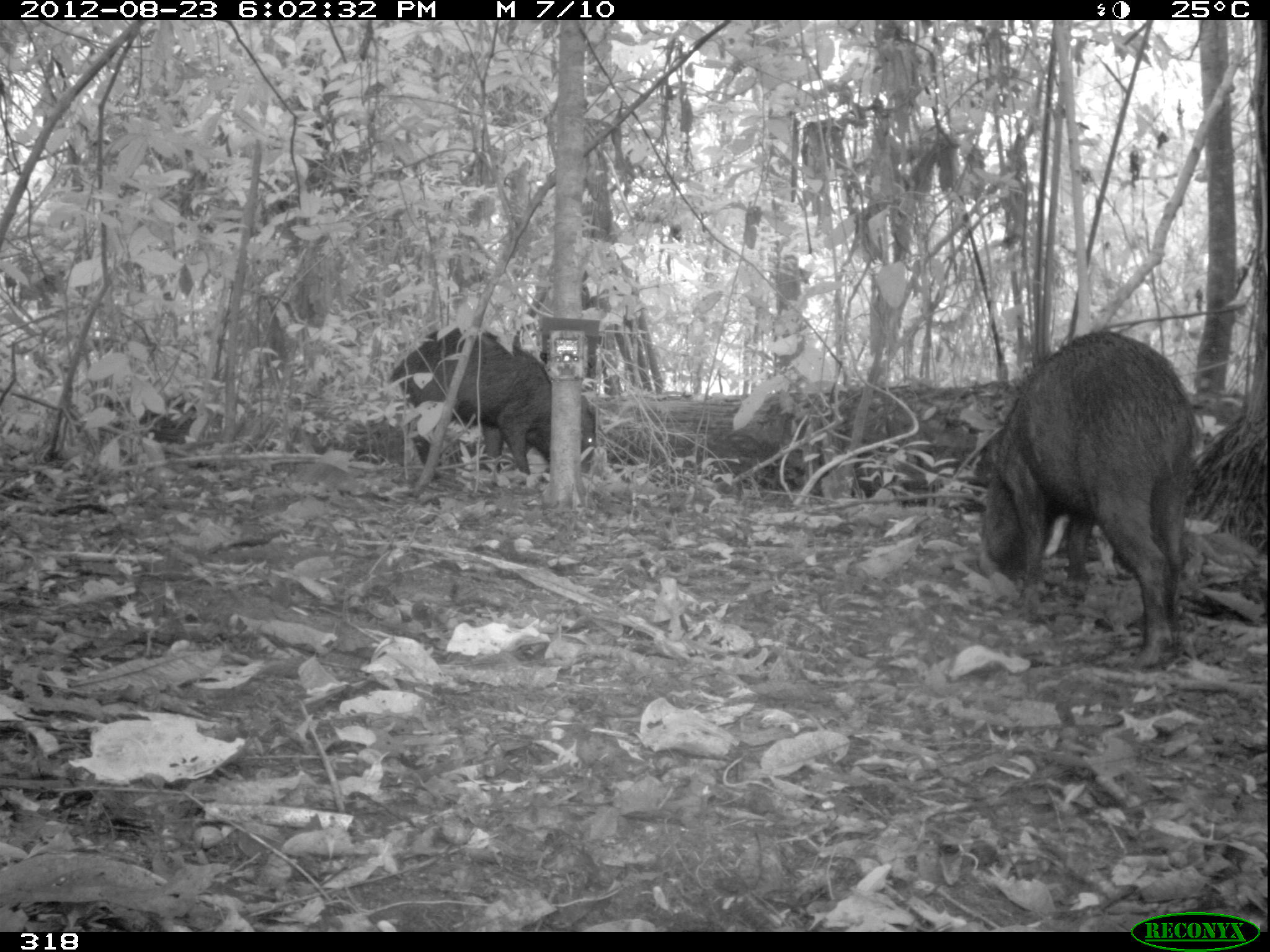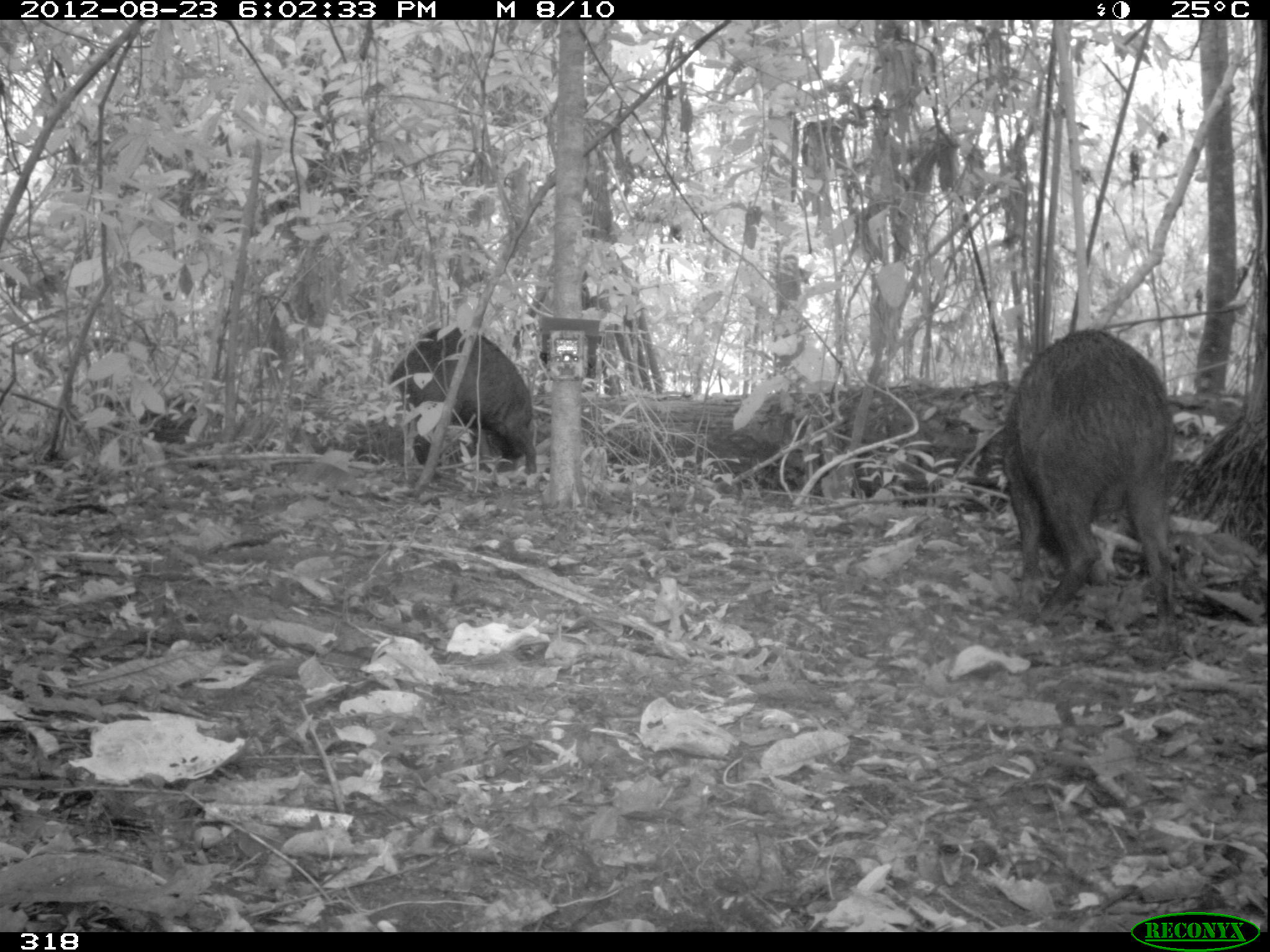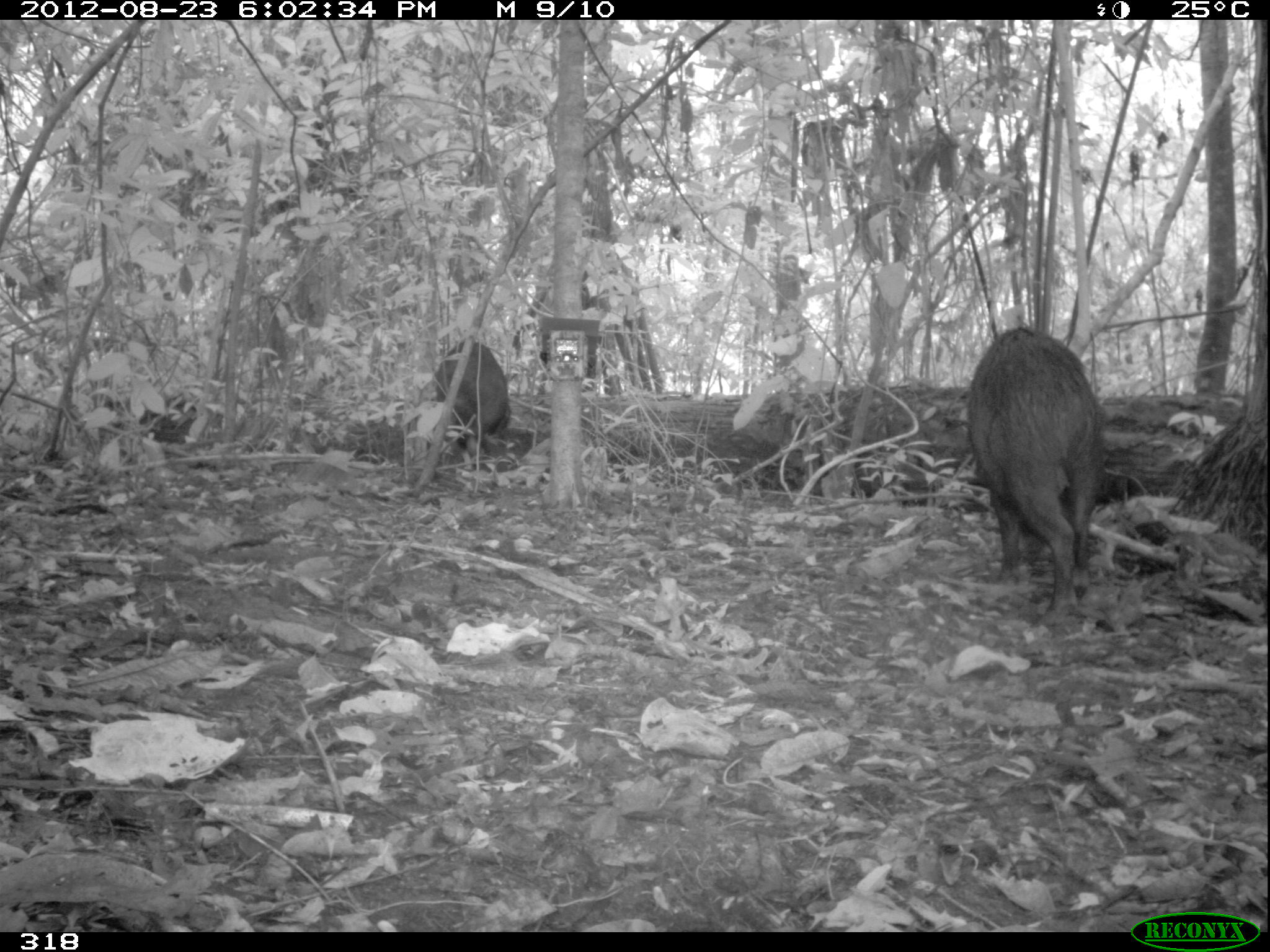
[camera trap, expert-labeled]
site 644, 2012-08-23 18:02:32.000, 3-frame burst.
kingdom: Animalia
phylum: Chordata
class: Mammalia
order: Artiodactyla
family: Tayassuidae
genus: Tayassu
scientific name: Tayassu pecari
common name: white-lipped peccary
Tayassu pecari (white-lipped peccary).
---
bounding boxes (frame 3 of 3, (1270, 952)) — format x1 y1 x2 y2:
tayassu pecari: 965 327 1103 624; 436 340 510 447